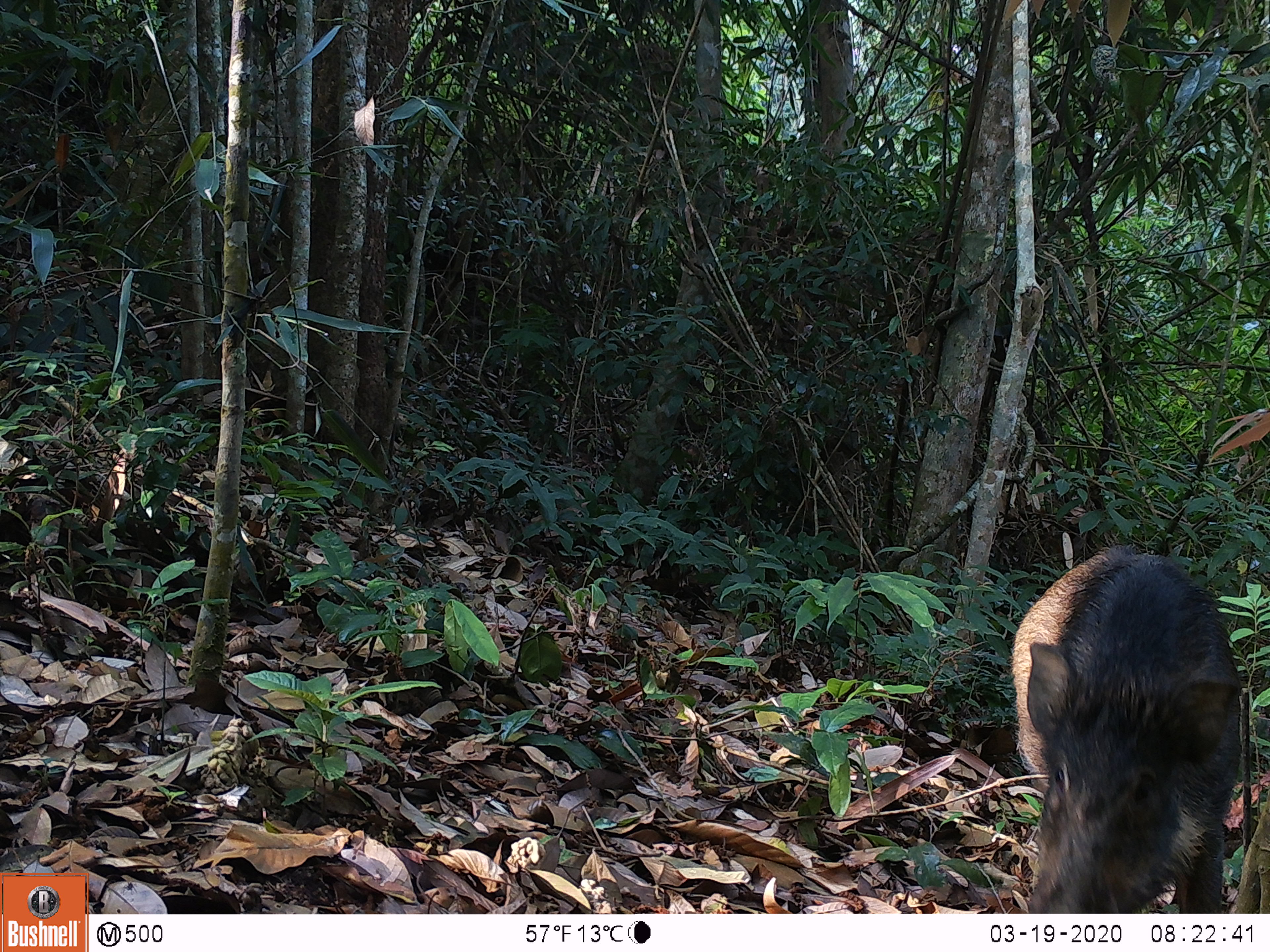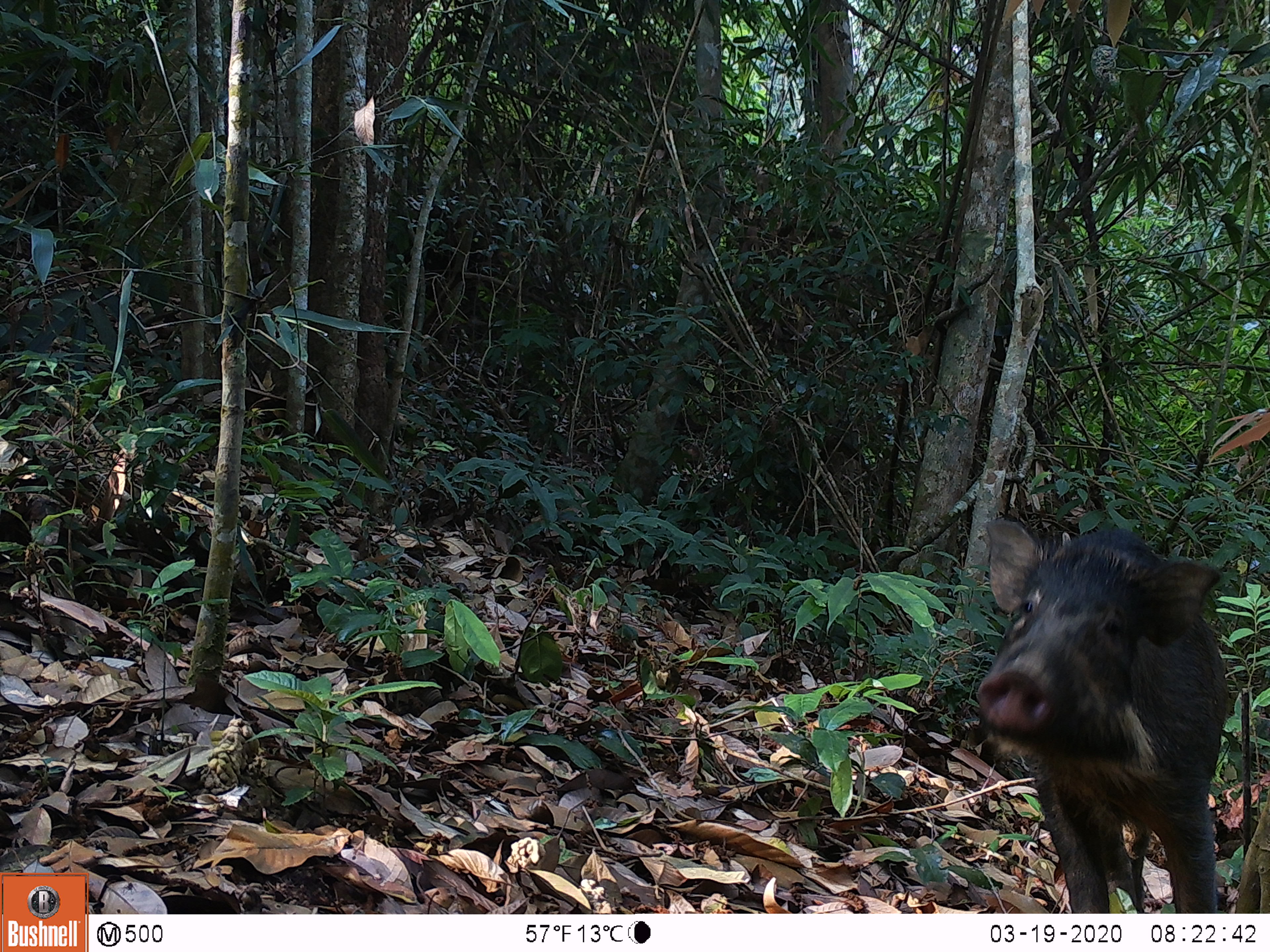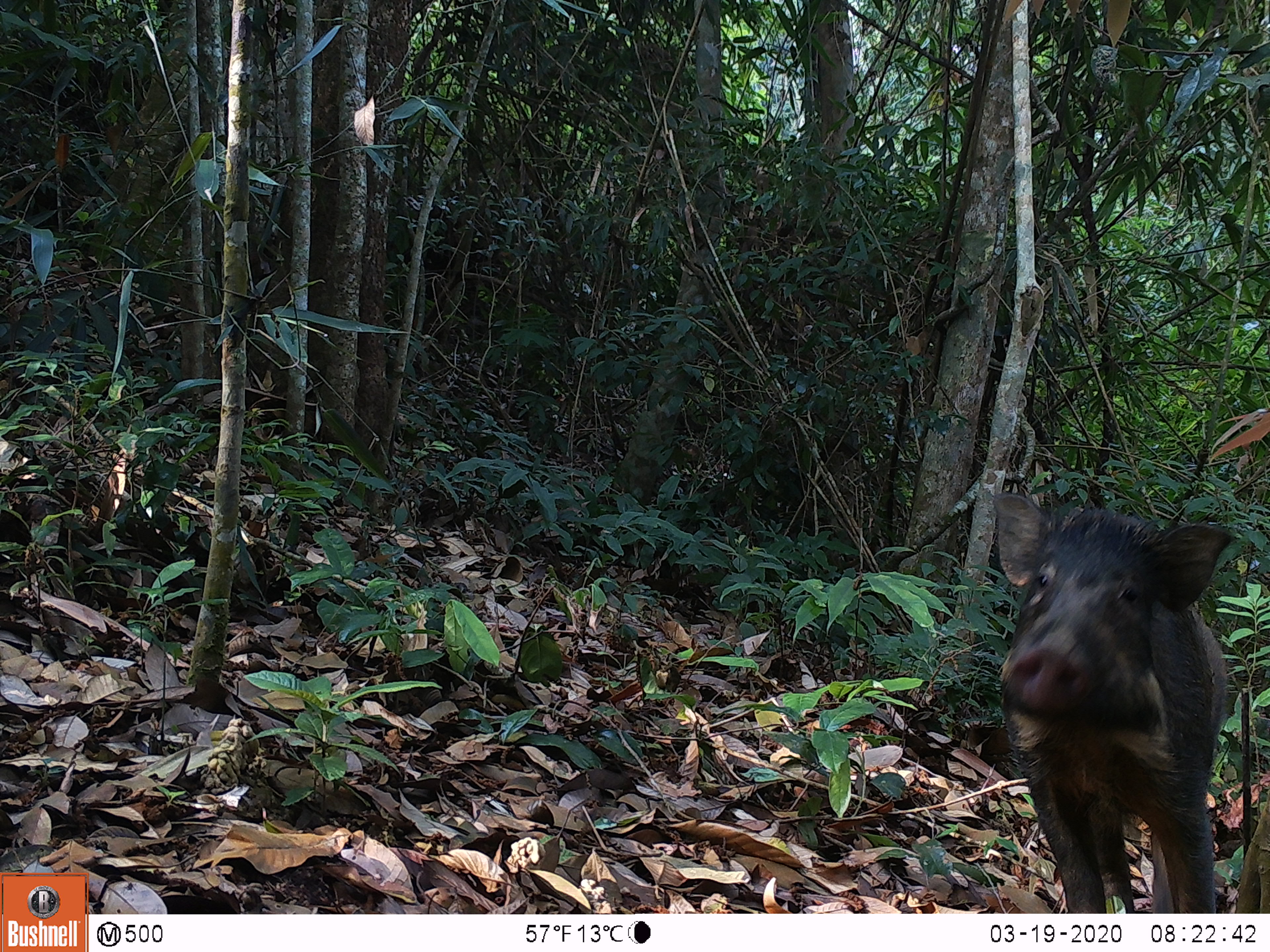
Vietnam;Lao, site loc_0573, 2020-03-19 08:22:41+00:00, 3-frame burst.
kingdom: Animalia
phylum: Chordata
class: Mammalia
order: Artiodactyla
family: Suidae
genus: Sus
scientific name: Sus scrofa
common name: eurasian wild pig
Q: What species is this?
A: Eurasian wild pig (Sus scrofa).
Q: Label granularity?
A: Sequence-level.